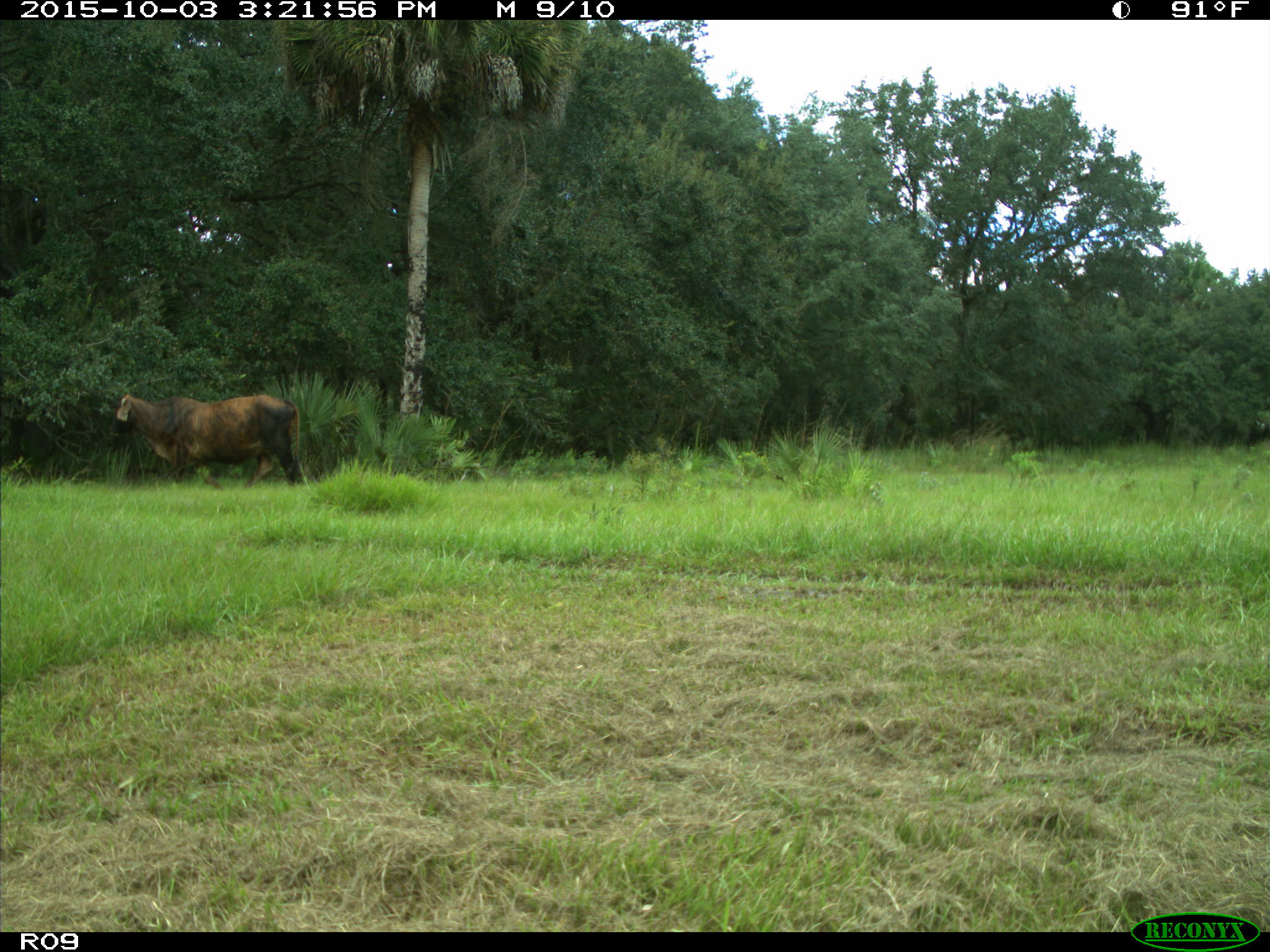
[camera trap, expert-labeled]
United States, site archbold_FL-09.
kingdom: Animalia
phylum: Chordata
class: Mammalia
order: Artiodactyla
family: Bovidae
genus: Bos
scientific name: Bos taurus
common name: domestic cow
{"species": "Bos taurus (domestic cow)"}